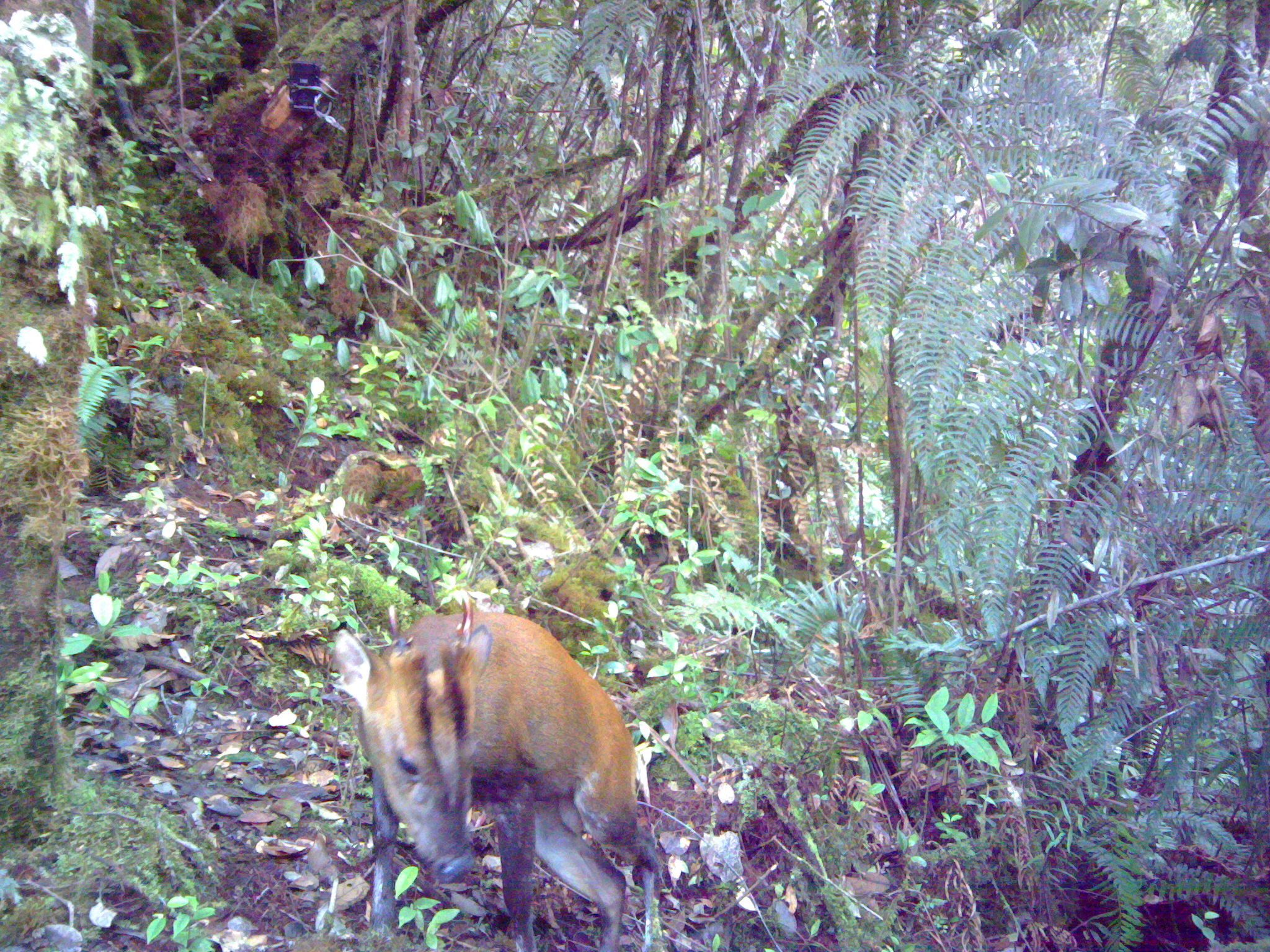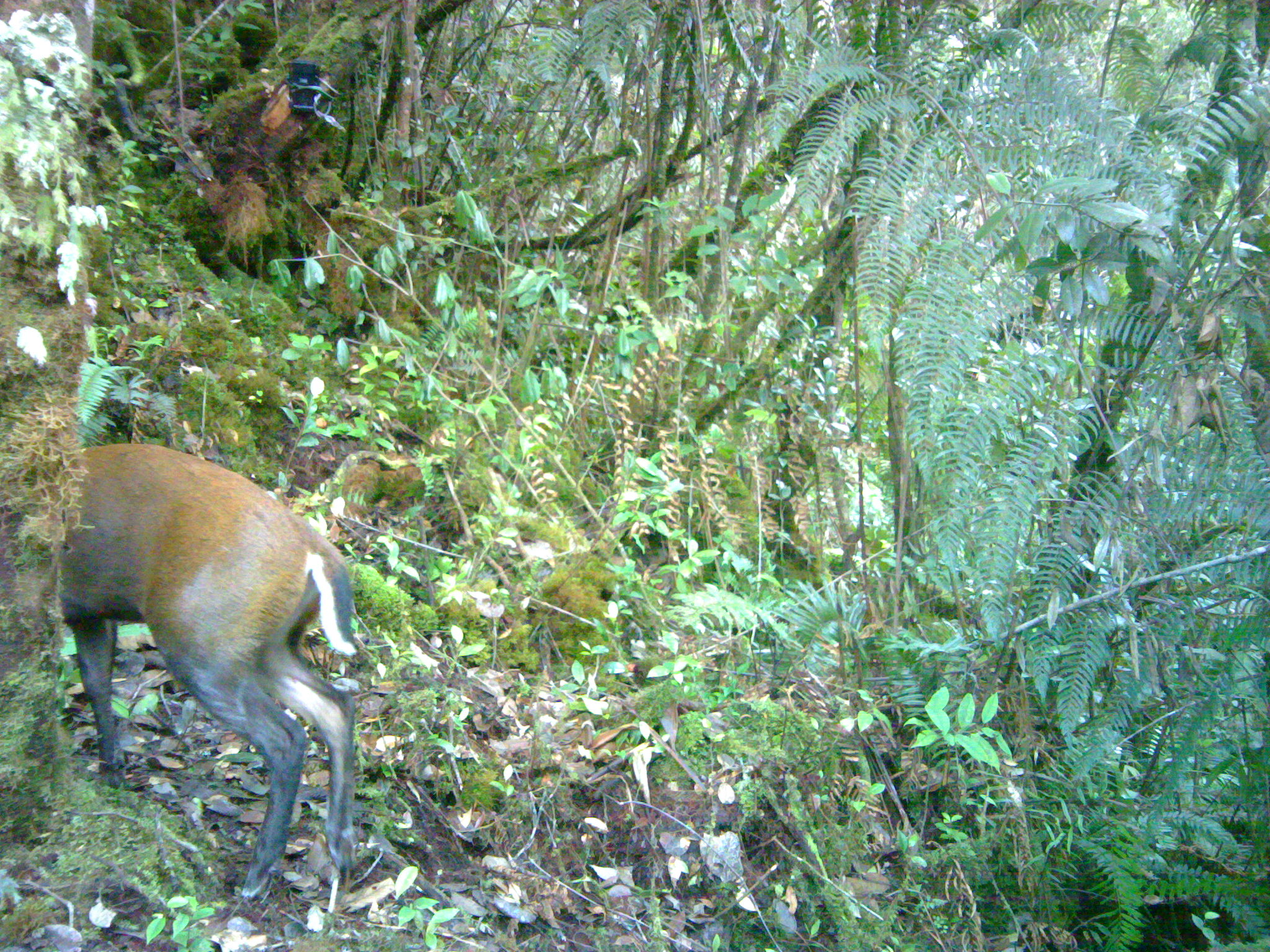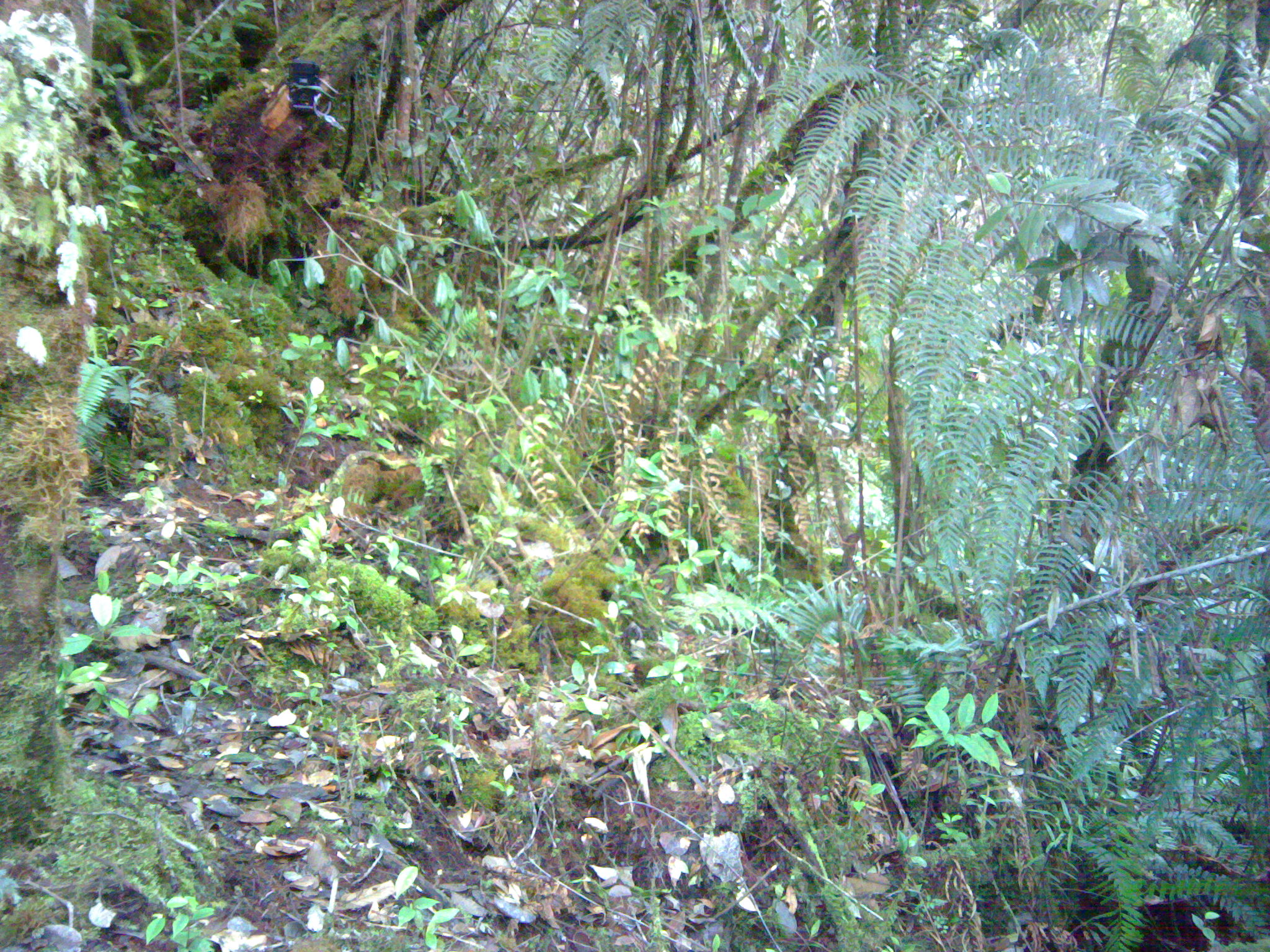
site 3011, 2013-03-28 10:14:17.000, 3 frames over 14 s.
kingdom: Animalia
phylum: Chordata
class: Mammalia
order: Artiodactyla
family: Cervidae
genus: Muntiacus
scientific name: Muntiacus muntjak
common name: southern red muntjac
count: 1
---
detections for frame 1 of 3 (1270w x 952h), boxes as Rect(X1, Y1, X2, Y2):
muntiacus muntjak: Rect(324, 586, 666, 946)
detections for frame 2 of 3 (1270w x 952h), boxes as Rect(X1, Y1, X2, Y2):
muntiacus muntjak: Rect(53, 442, 361, 896)